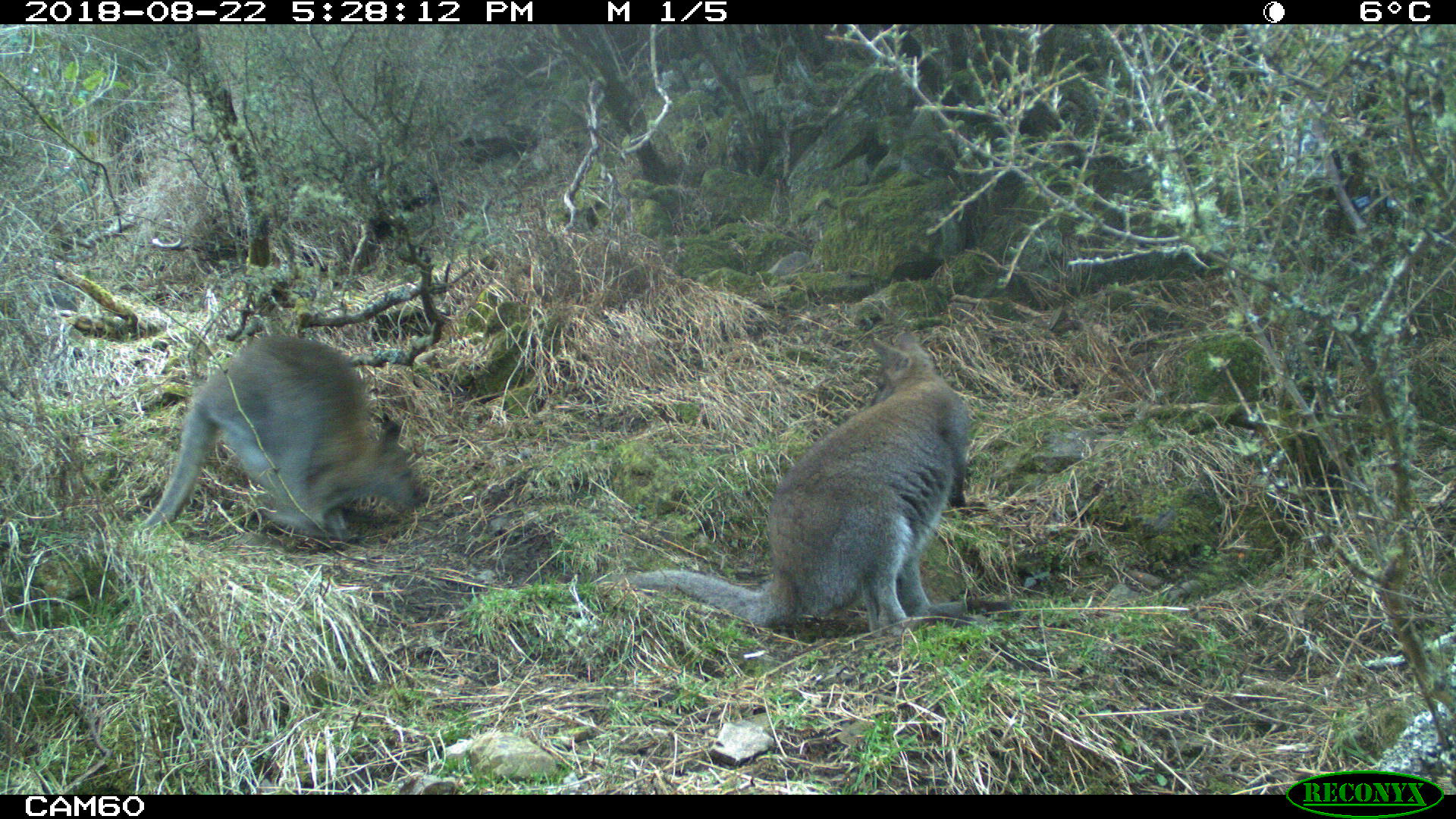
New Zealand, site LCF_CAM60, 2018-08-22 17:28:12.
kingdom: Animalia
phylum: Chordata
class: Mammalia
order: Diprotodontia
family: Macropodidae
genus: Notamacropus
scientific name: Notamacropus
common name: wallaby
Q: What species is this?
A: Wallaby (Notamacropus).